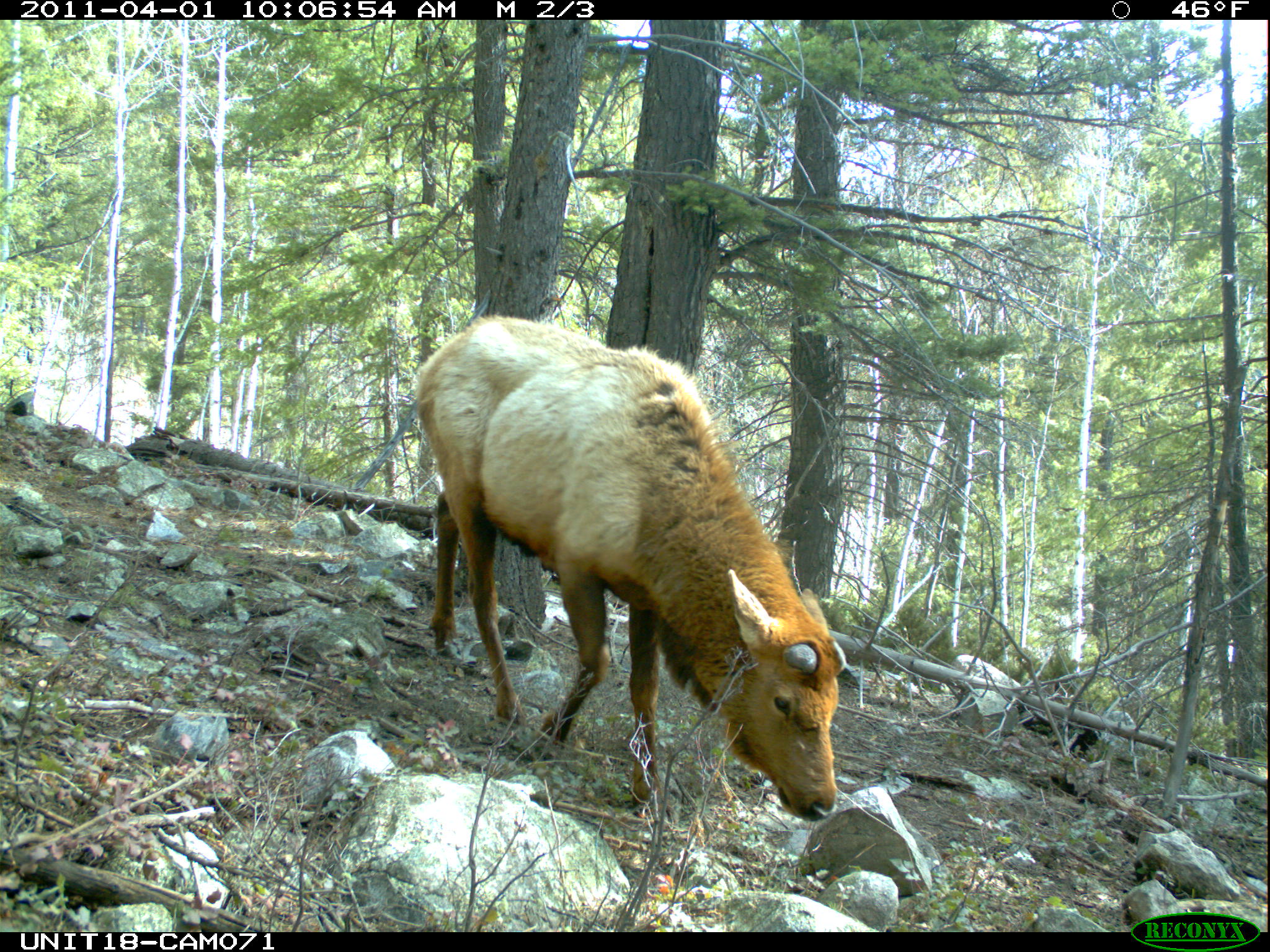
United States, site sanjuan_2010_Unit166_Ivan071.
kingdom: Animalia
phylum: Chordata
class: Mammalia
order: Artiodactyla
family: Cervidae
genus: Cervus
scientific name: Cervus elaphus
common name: red deer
Cervus elaphus (red deer).